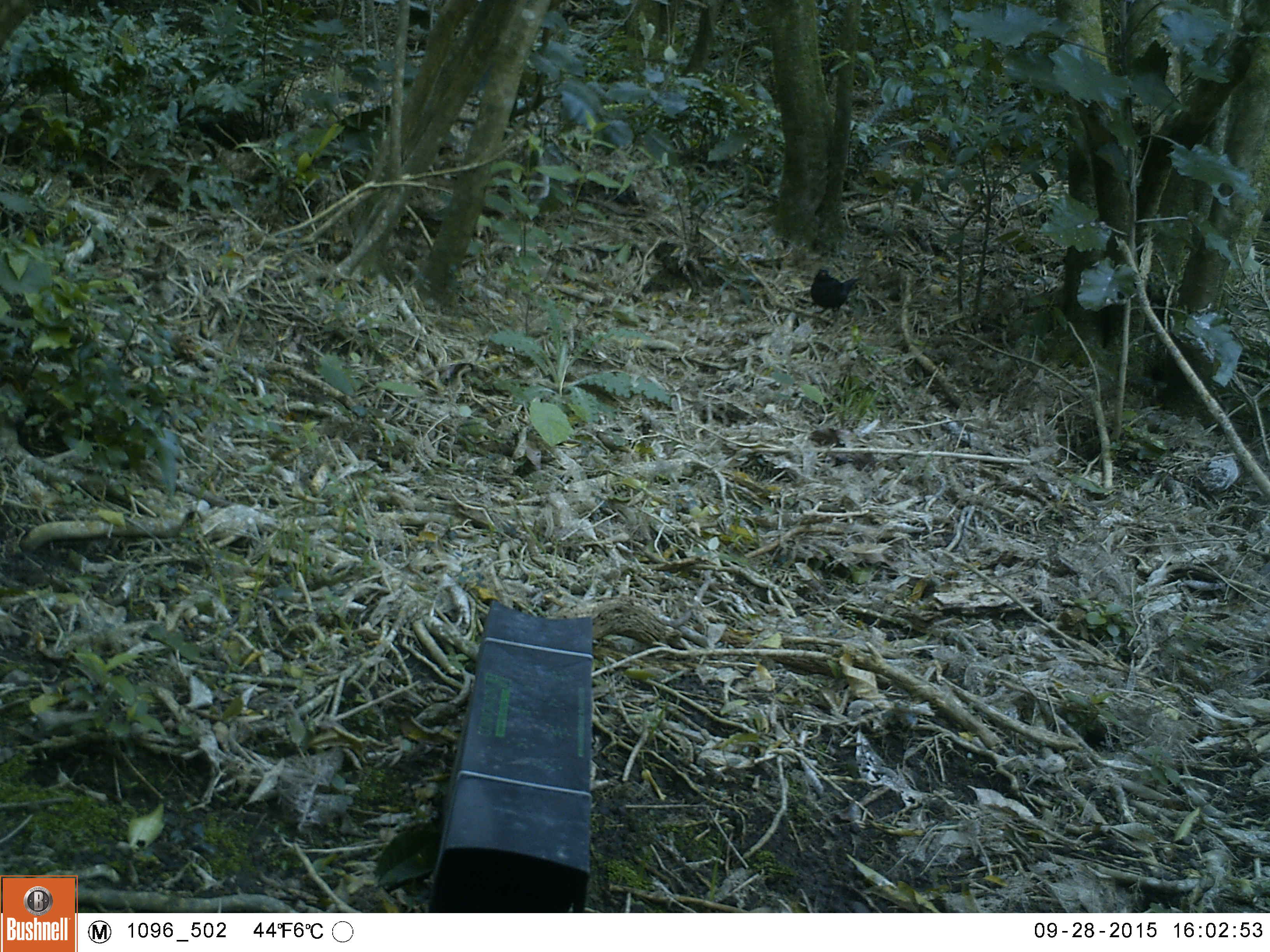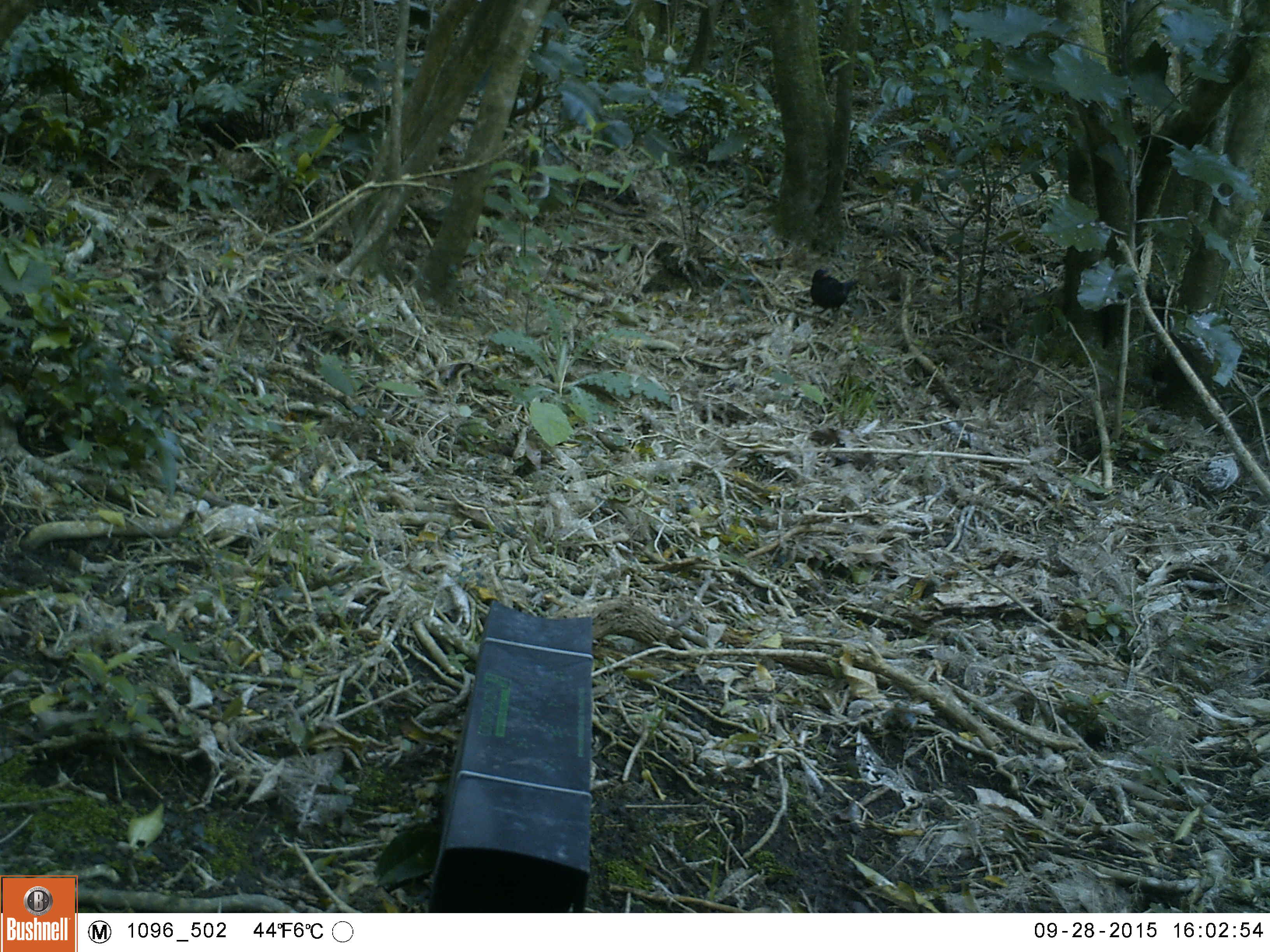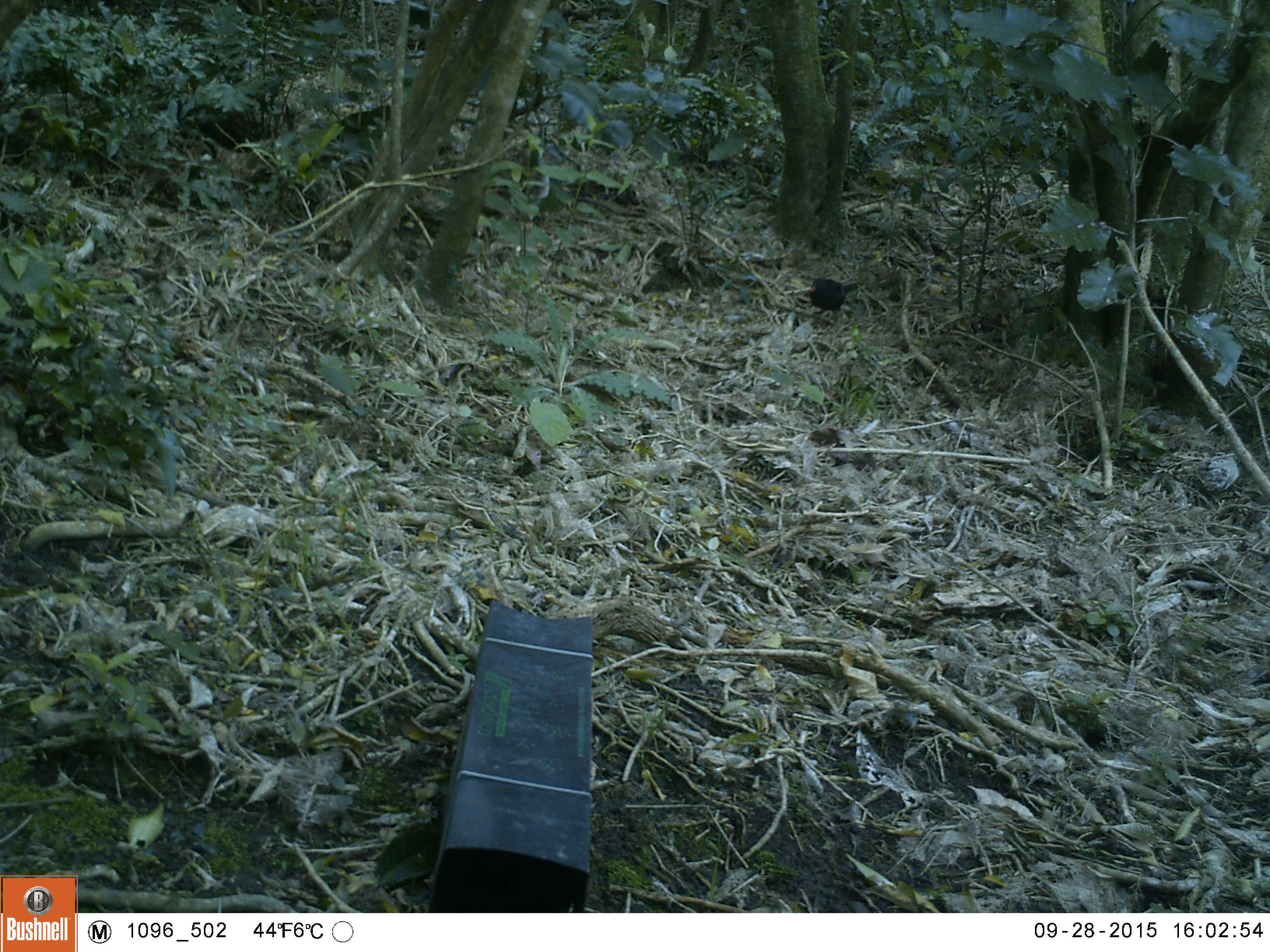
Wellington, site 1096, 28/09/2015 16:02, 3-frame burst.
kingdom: Animalia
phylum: Chordata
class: Aves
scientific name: Aves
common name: bird